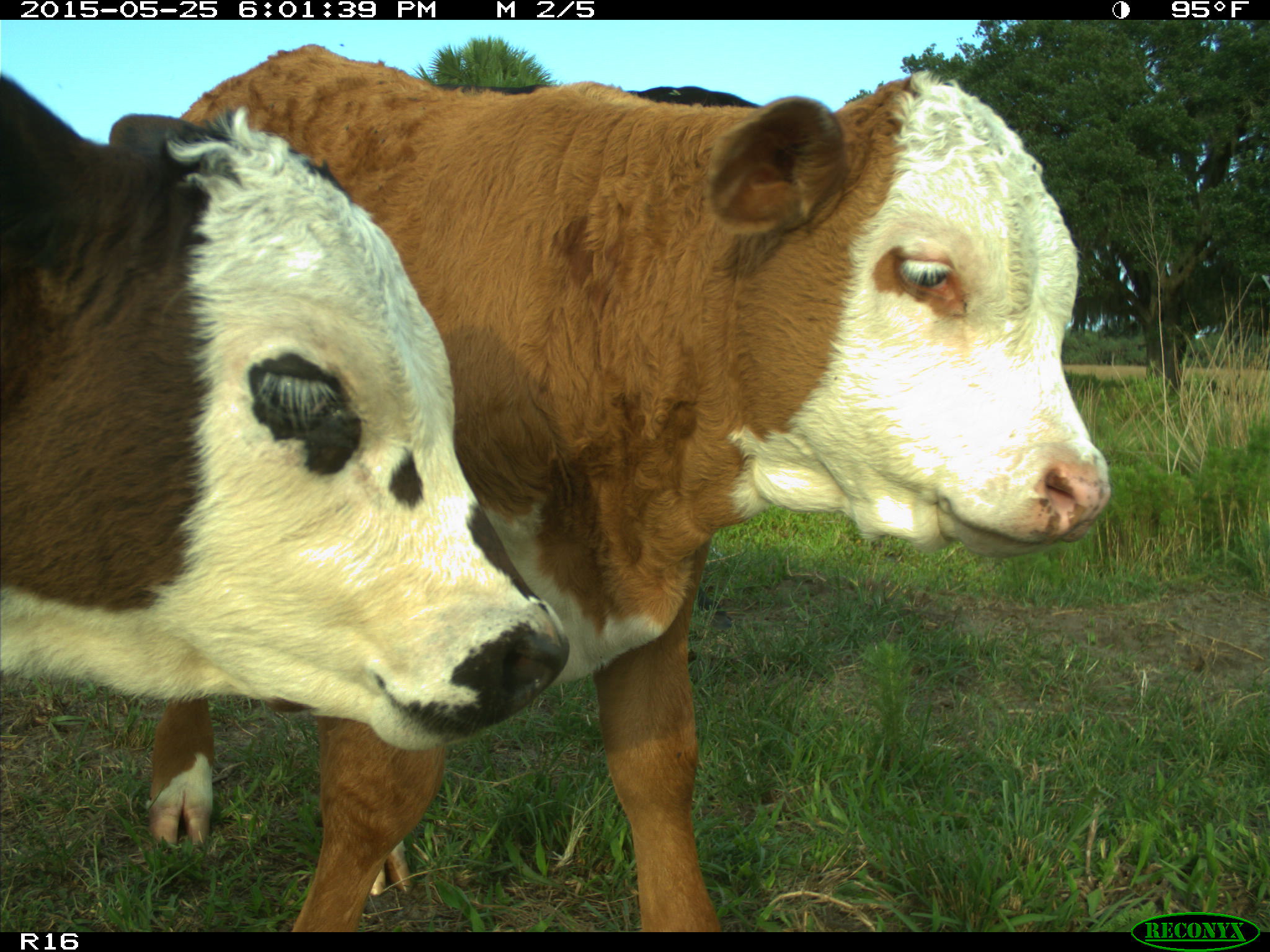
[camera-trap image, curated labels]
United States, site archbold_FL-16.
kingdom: Animalia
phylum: Chordata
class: Mammalia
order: Artiodactyla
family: Bovidae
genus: Bos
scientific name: Bos taurus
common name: domestic cow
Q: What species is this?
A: Bos taurus (domestic cow).